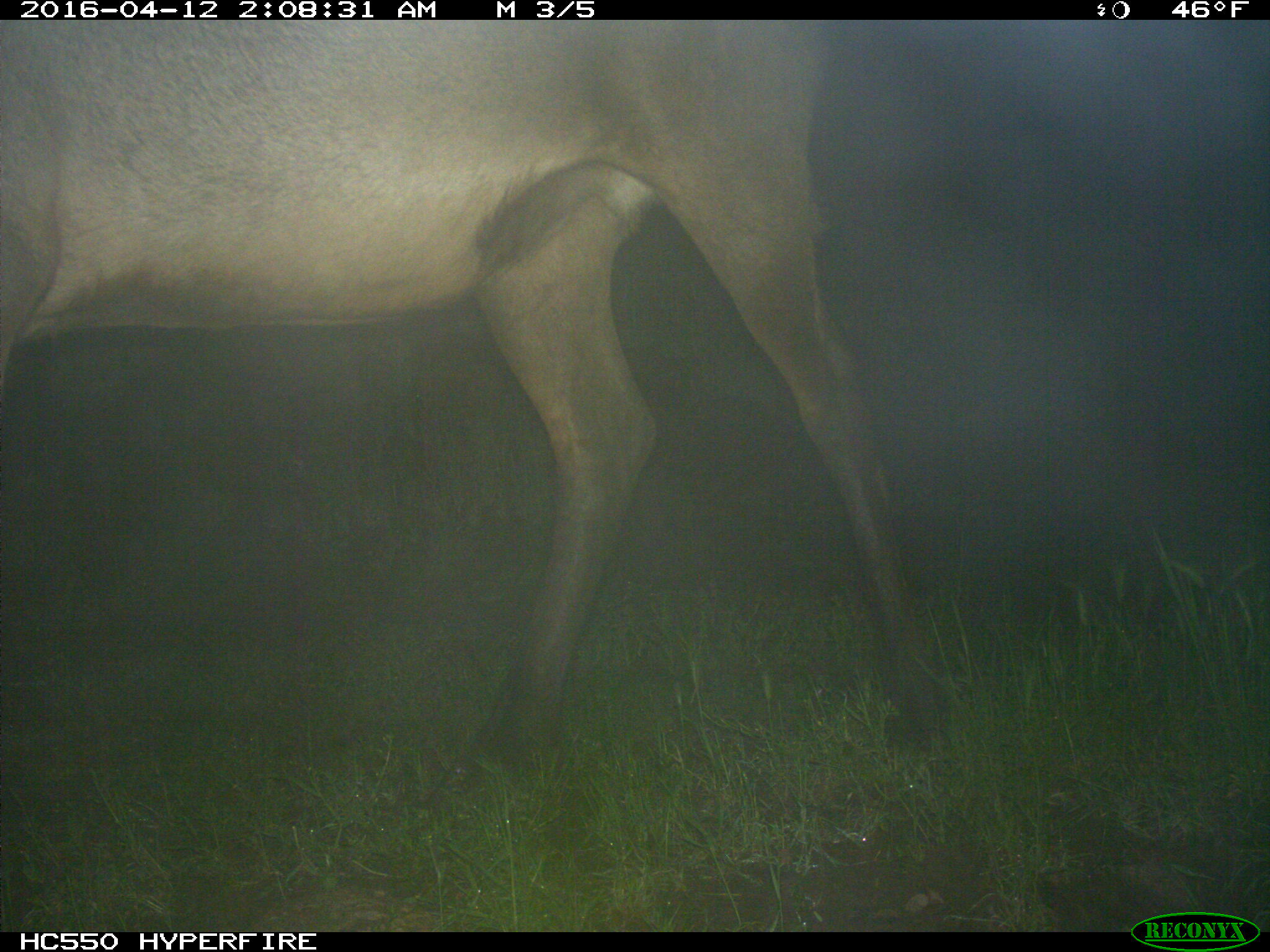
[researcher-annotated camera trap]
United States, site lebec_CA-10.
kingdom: Animalia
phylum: Chordata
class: Mammalia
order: Artiodactyla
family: Cervidae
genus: Cervus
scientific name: Cervus canadensis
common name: elk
Cervus canadensis (elk).